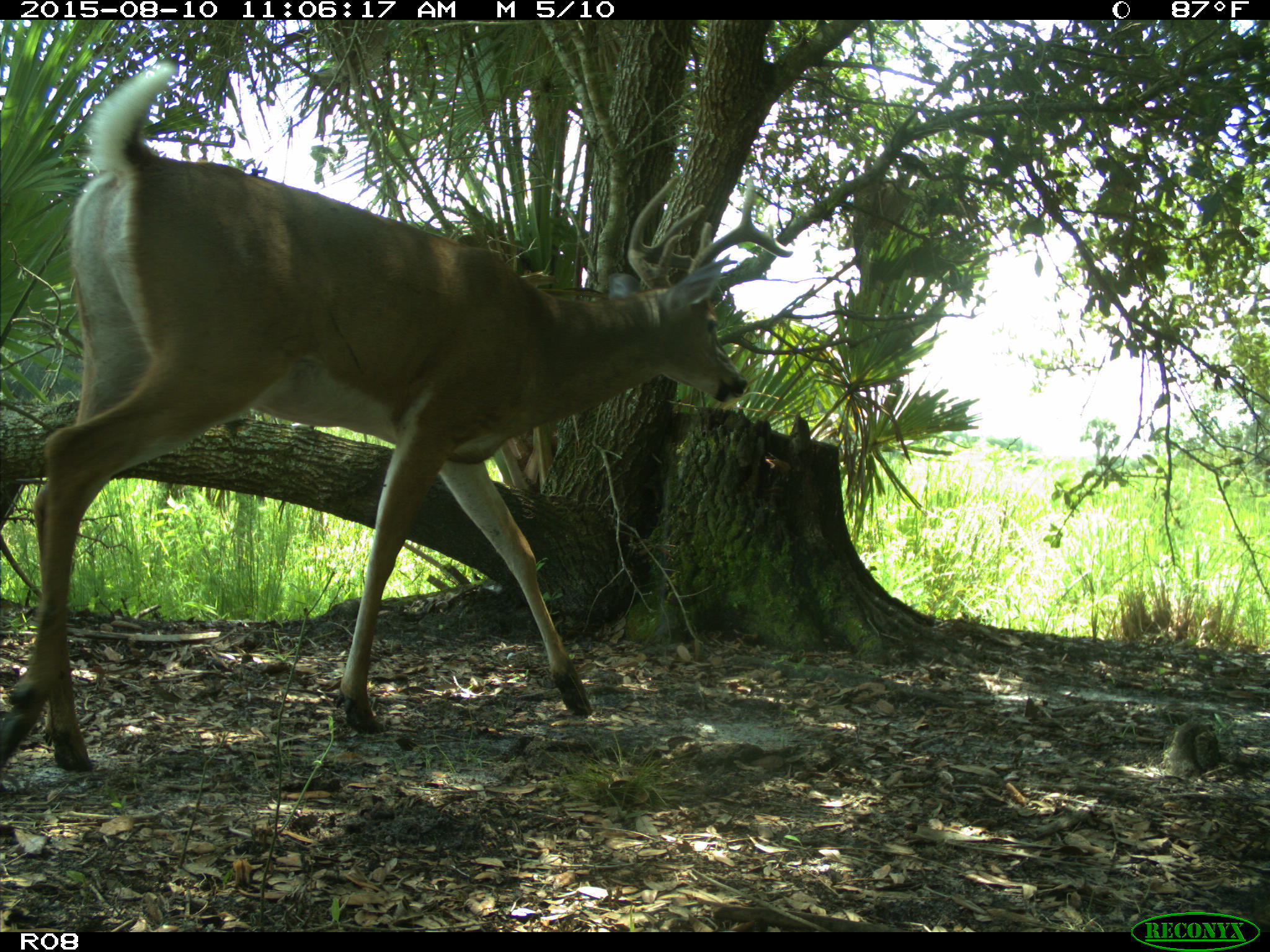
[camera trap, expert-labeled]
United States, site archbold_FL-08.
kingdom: Animalia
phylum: Chordata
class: Mammalia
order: Artiodactyla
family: Cervidae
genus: Odocoileus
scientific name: Odocoileus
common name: deer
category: unidentified deer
Unidentified deer (deer) (Odocoileus).